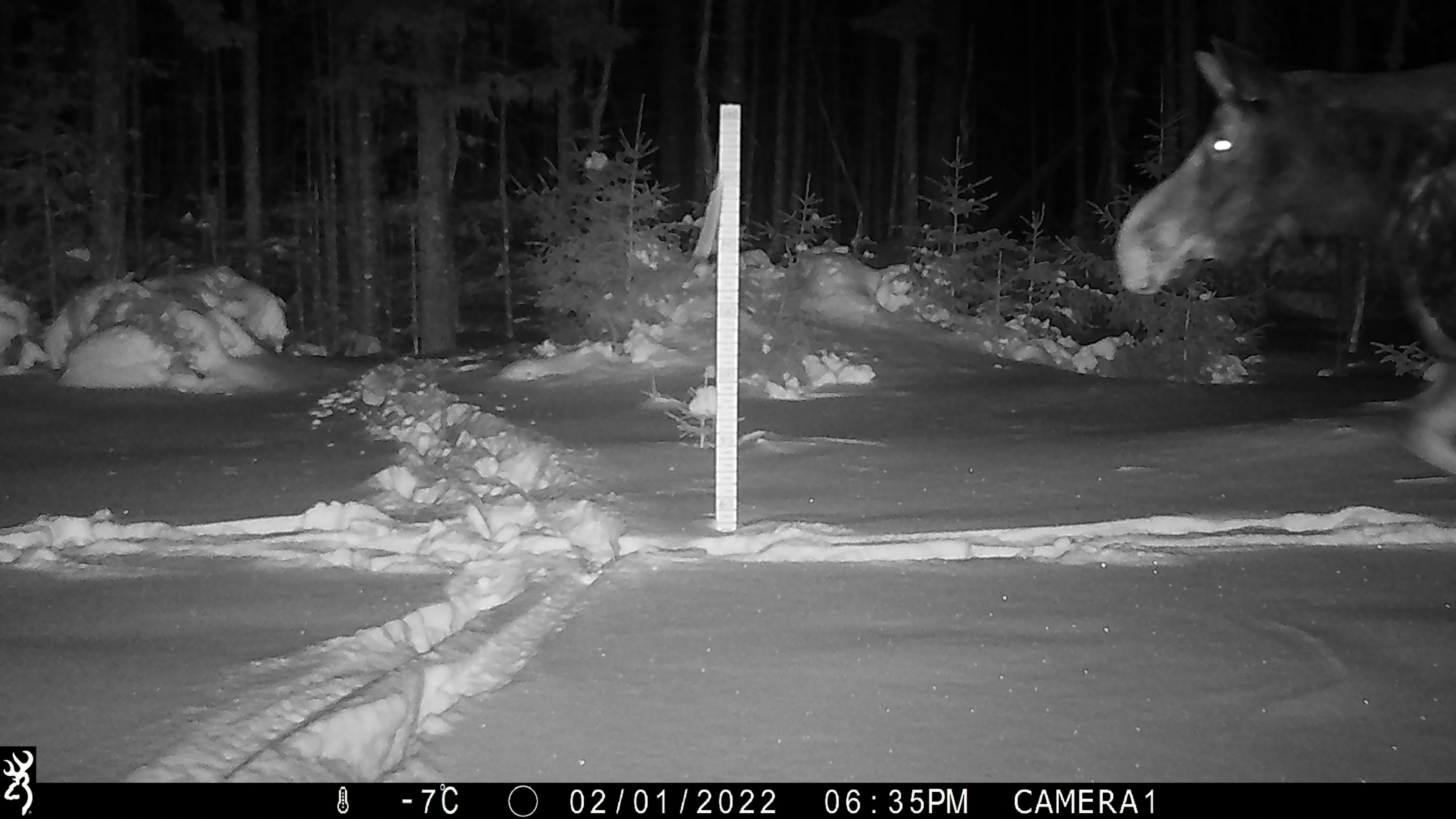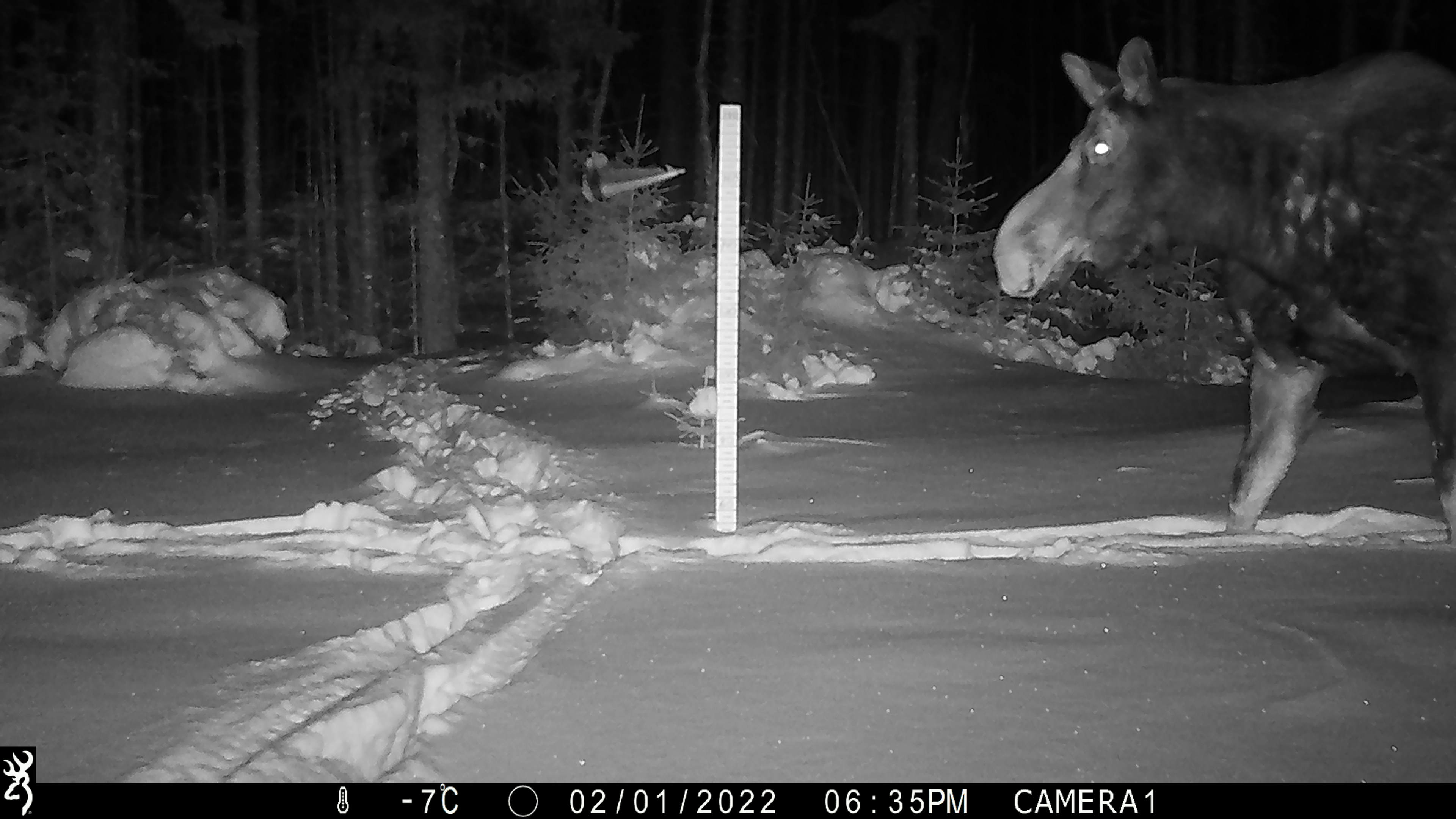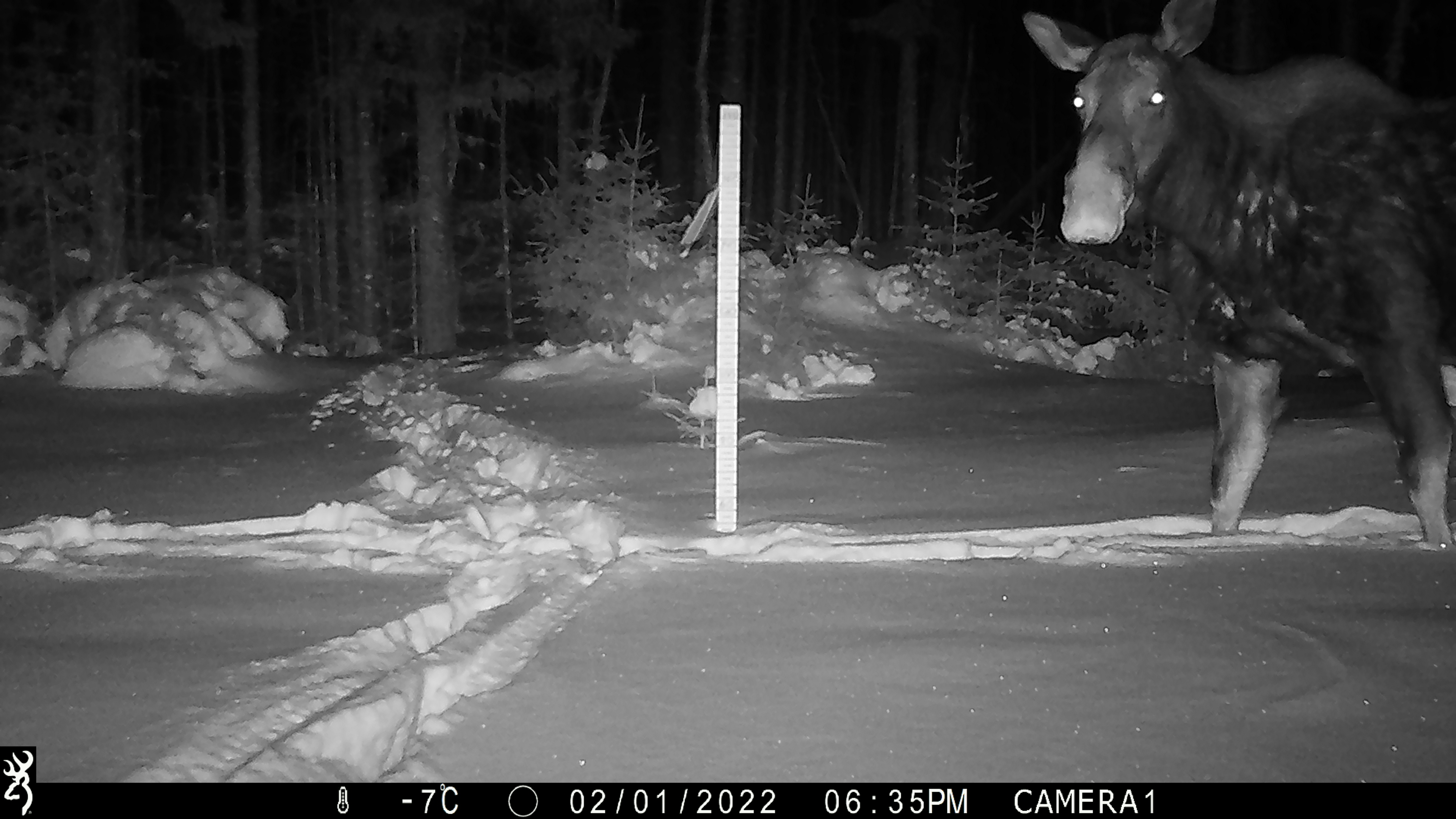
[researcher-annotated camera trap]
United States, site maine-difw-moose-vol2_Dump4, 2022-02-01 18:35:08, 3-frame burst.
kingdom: Animalia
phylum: Chordata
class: Mammalia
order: Artiodactyla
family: Cervidae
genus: Alces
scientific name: Alces alces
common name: moose